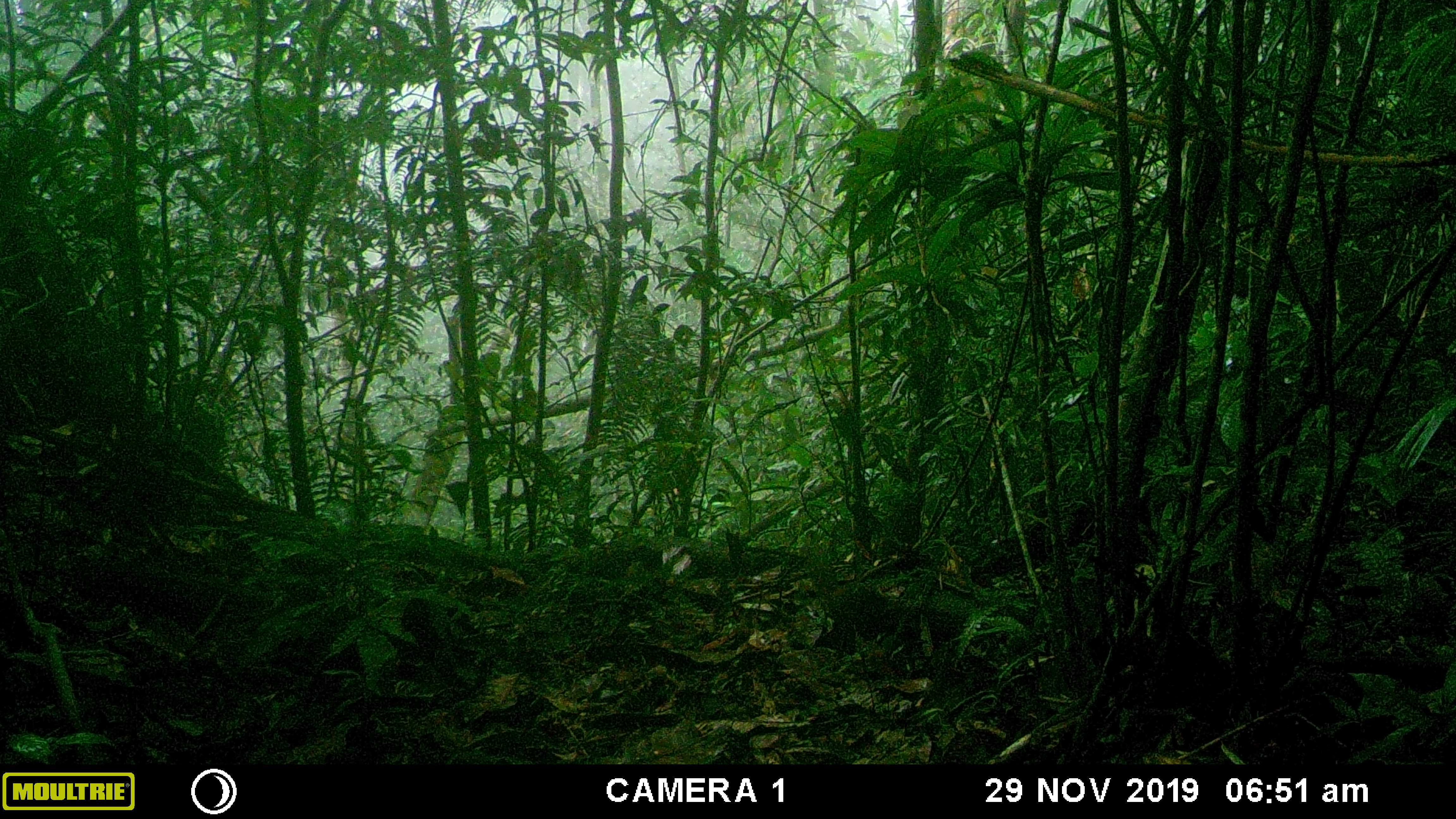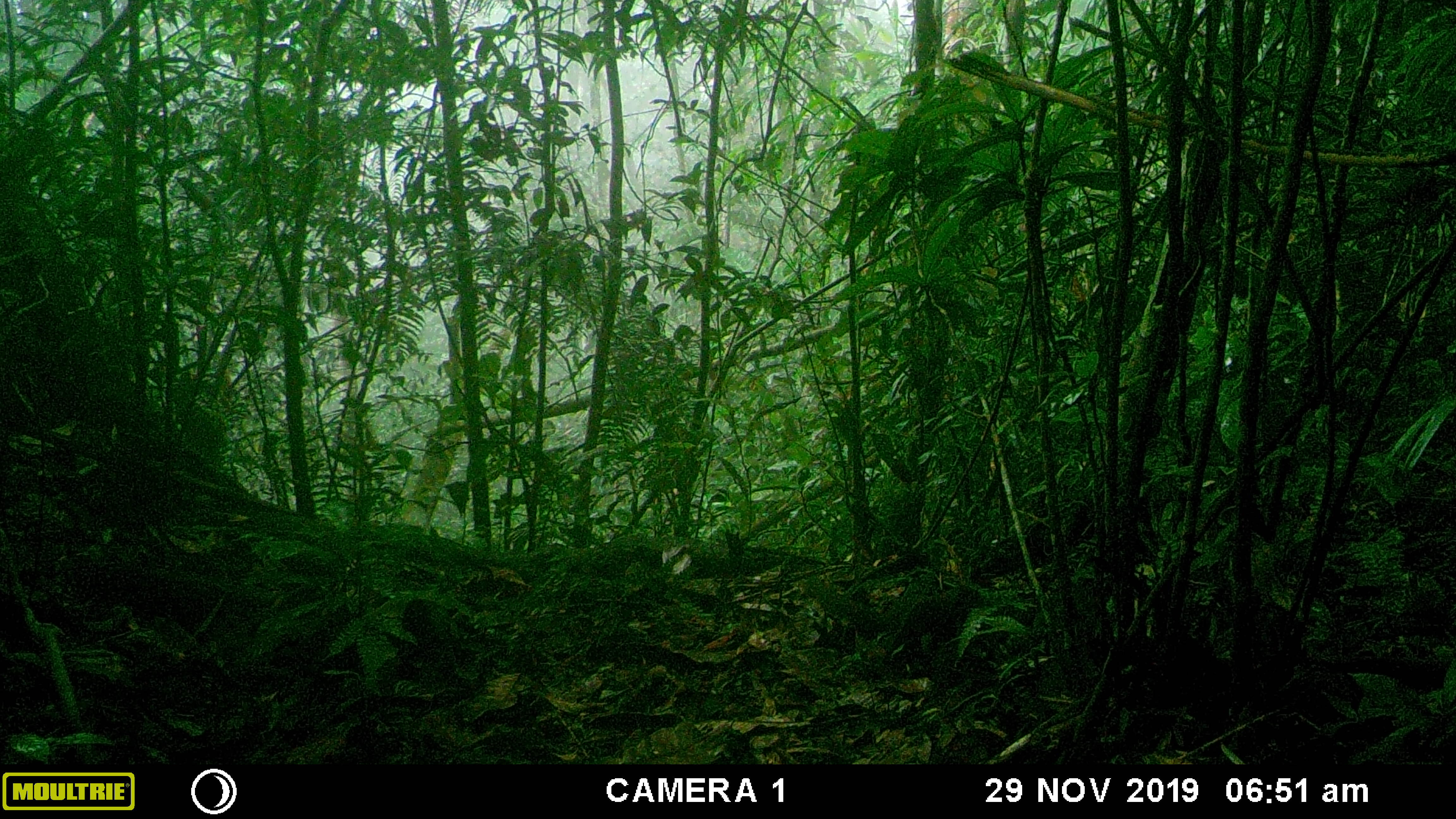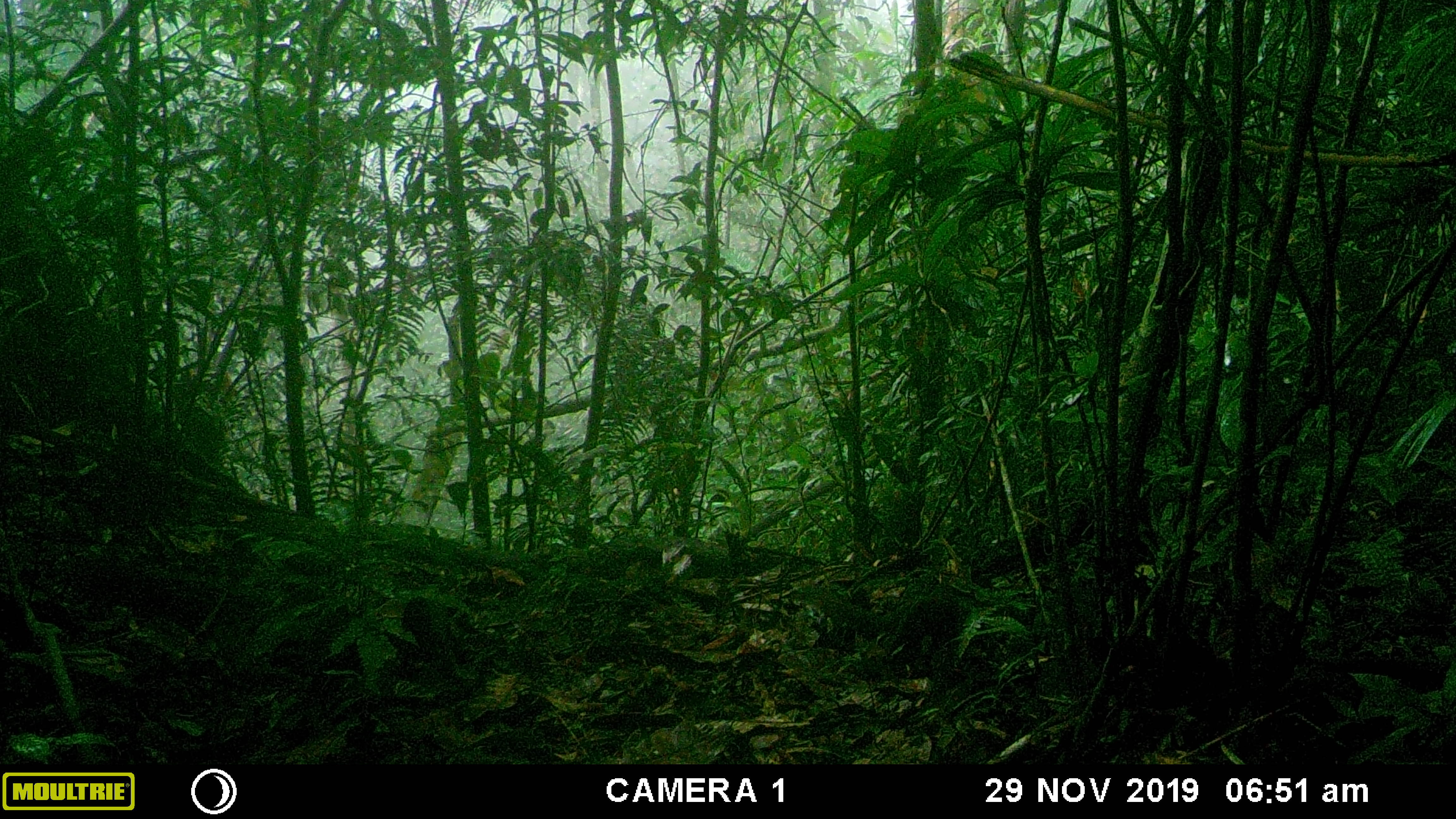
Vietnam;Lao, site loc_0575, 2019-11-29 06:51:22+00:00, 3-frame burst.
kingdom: Animalia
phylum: Chordata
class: Mammalia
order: Rodentia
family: Sciuridae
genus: Dremomys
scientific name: Dremomys rufigenis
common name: red-cheeked squirrel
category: red cheeked squirrel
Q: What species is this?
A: Red cheeked squirrel (red-cheeked squirrel) (Dremomys rufigenis).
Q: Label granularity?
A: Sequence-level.